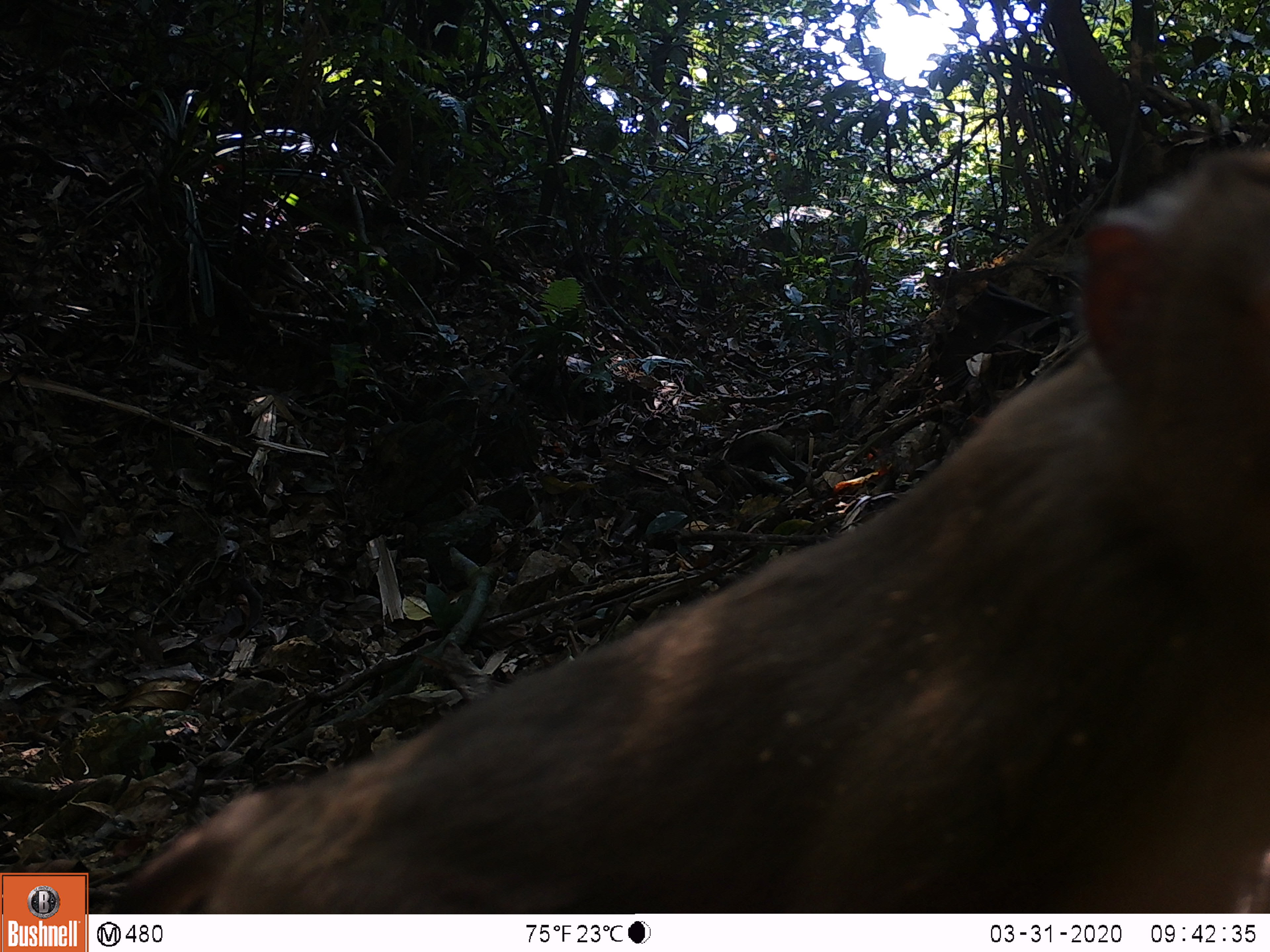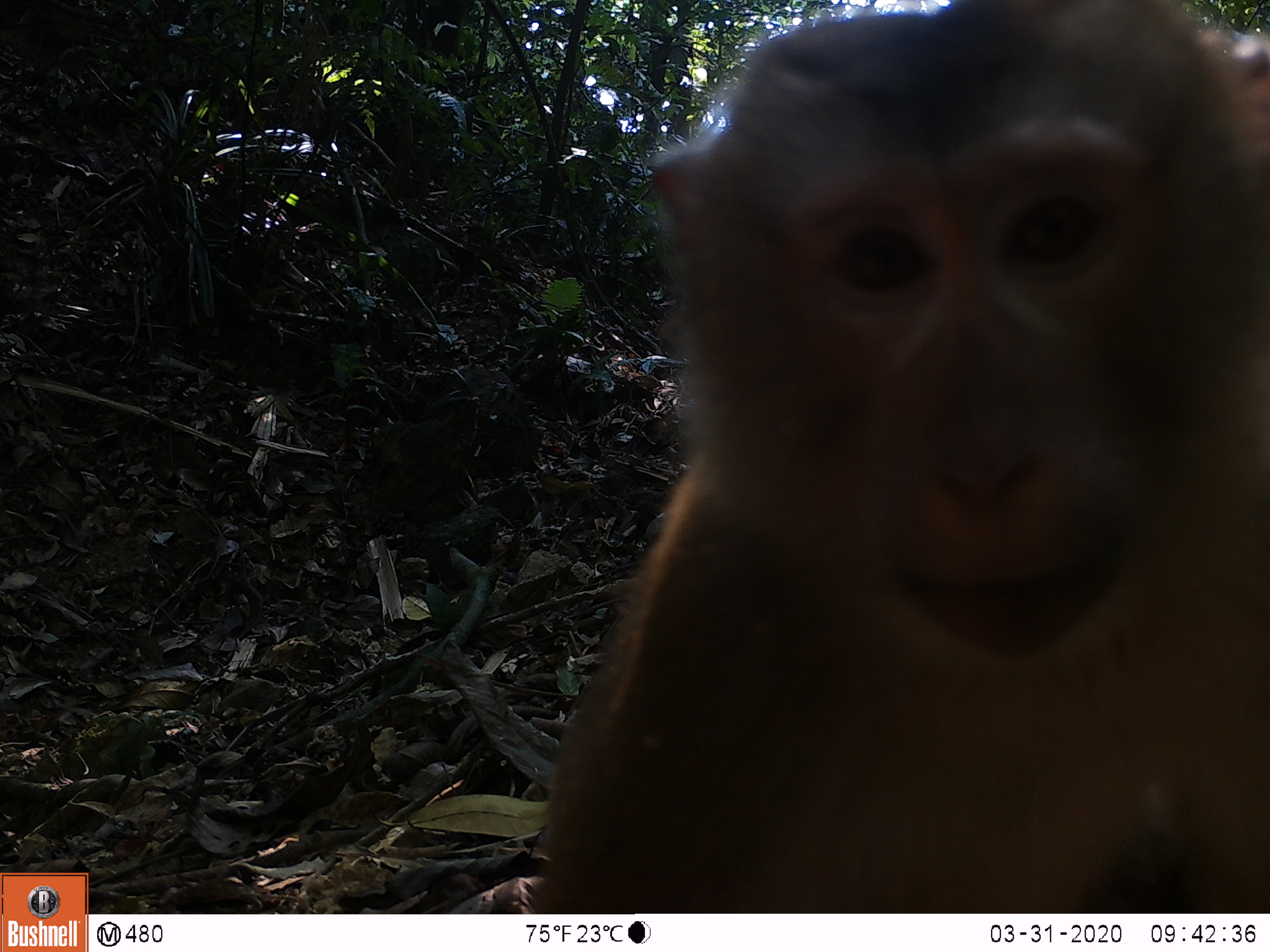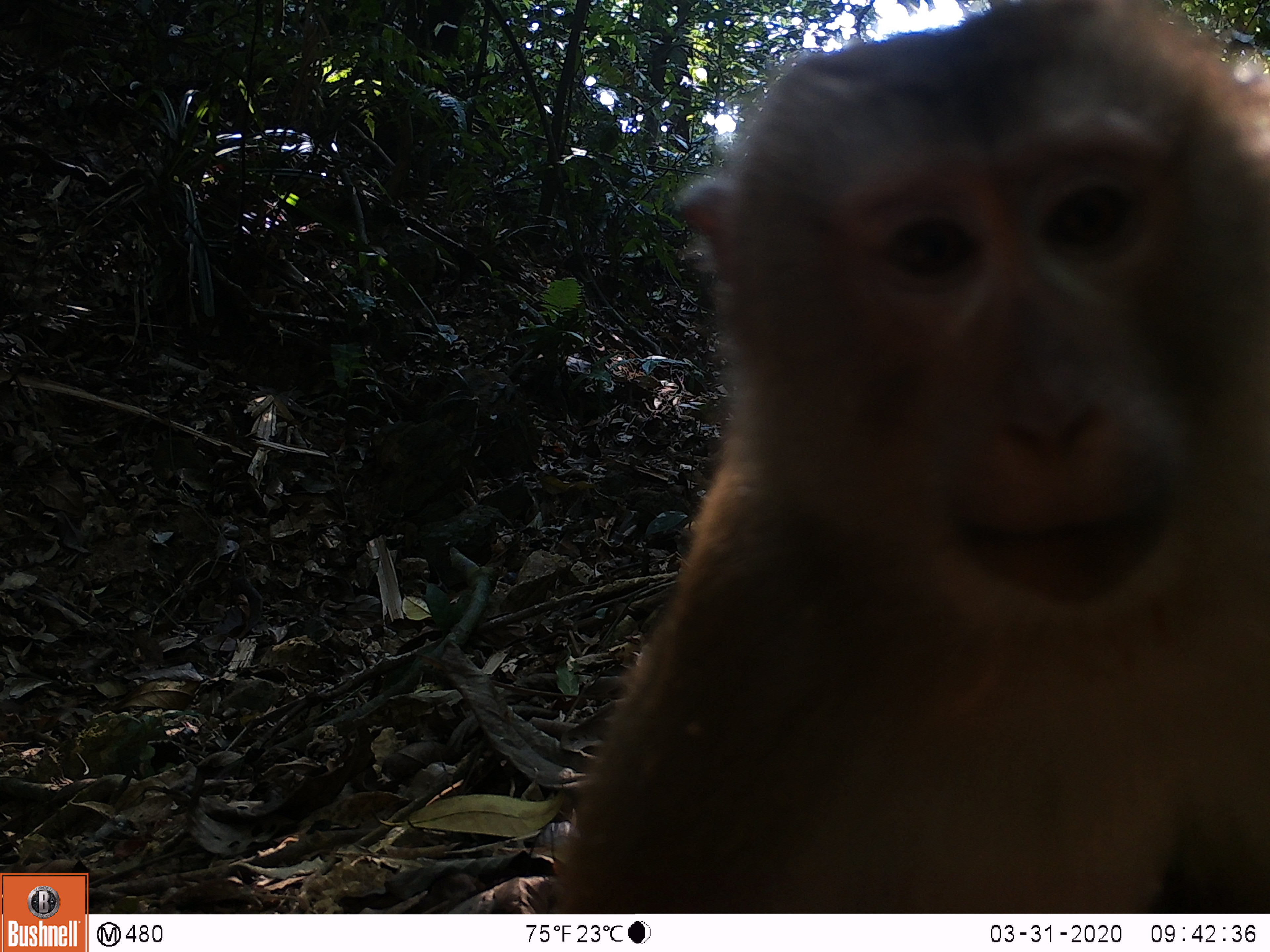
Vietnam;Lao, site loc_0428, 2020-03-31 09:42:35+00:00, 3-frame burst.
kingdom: Animalia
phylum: Chordata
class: Mammalia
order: Primates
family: Cercopithecidae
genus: Macaca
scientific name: Macaca nemestrina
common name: pig-tailed macaque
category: pig tailed macaque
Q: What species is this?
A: Pig tailed macaque (pig-tailed macaque) (Macaca nemestrina).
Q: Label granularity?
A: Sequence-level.